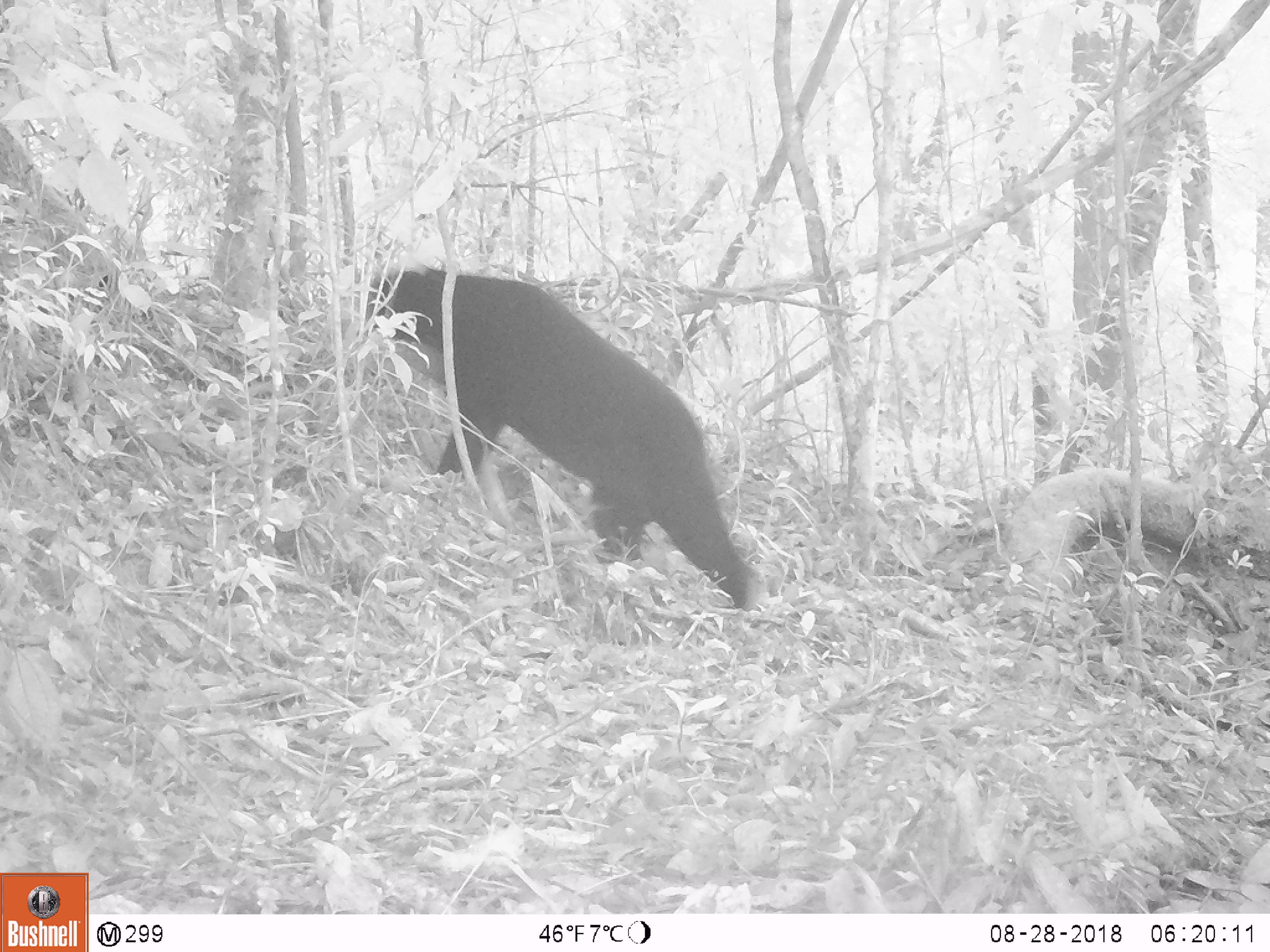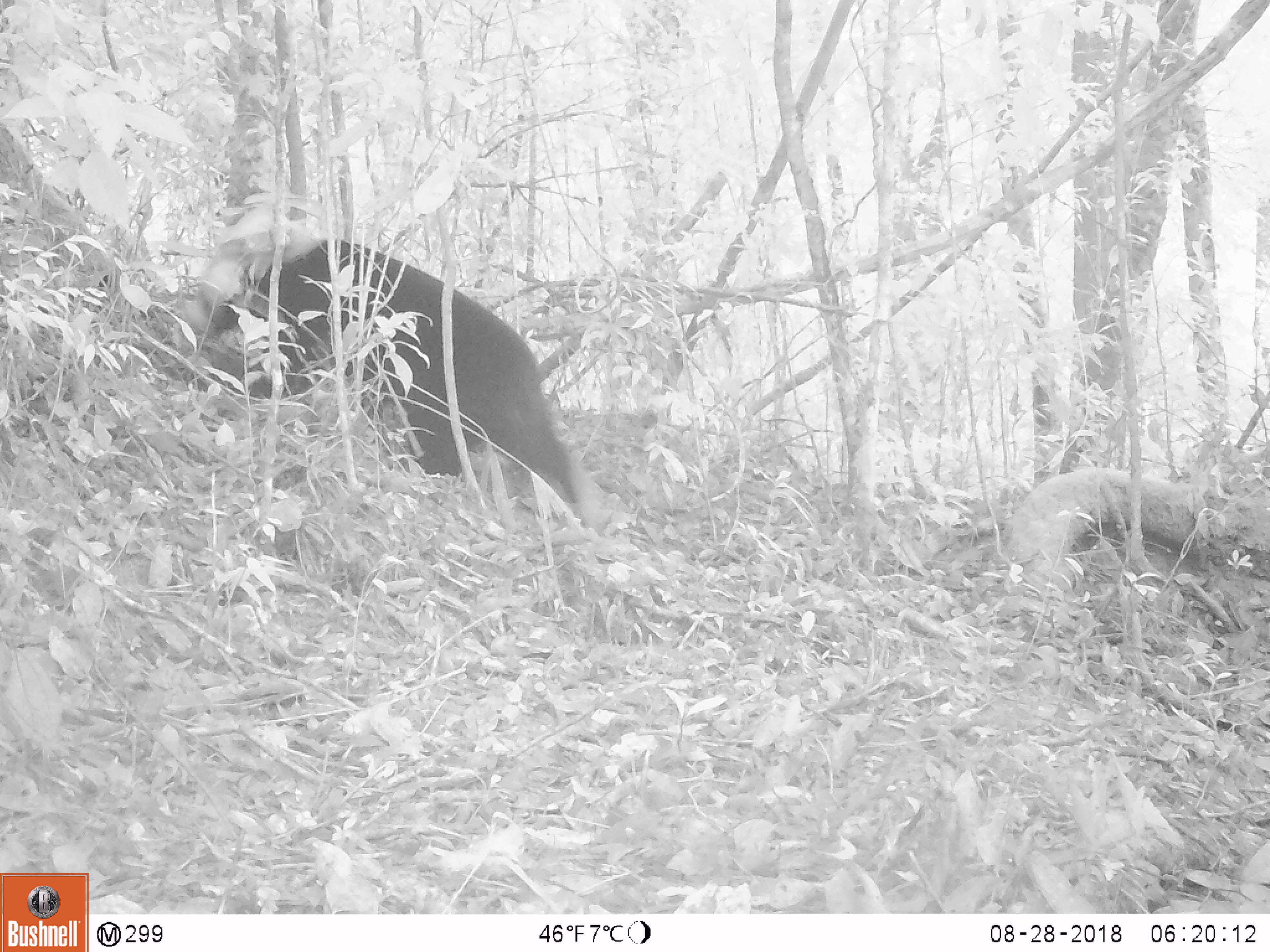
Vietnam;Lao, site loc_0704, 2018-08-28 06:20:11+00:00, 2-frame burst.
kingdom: Animalia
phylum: Chordata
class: Mammalia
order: Carnivora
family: Ursidae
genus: Helarctos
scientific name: Helarctos malayanus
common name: sun bear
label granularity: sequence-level